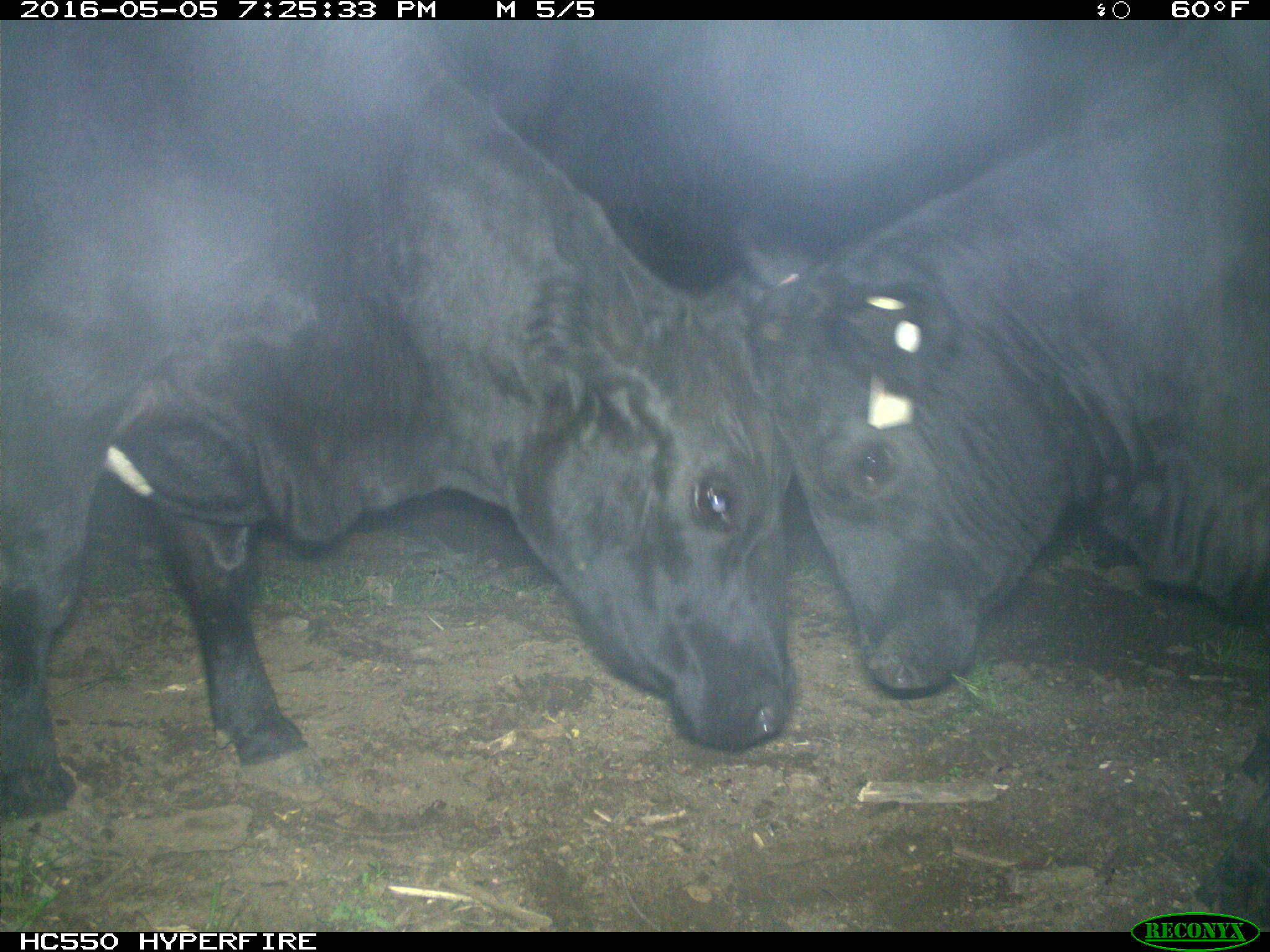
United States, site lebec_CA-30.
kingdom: Animalia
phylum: Chordata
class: Mammalia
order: Artiodactyla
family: Bovidae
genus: Bos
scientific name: Bos taurus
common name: domestic cow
Bos taurus (domestic cow).